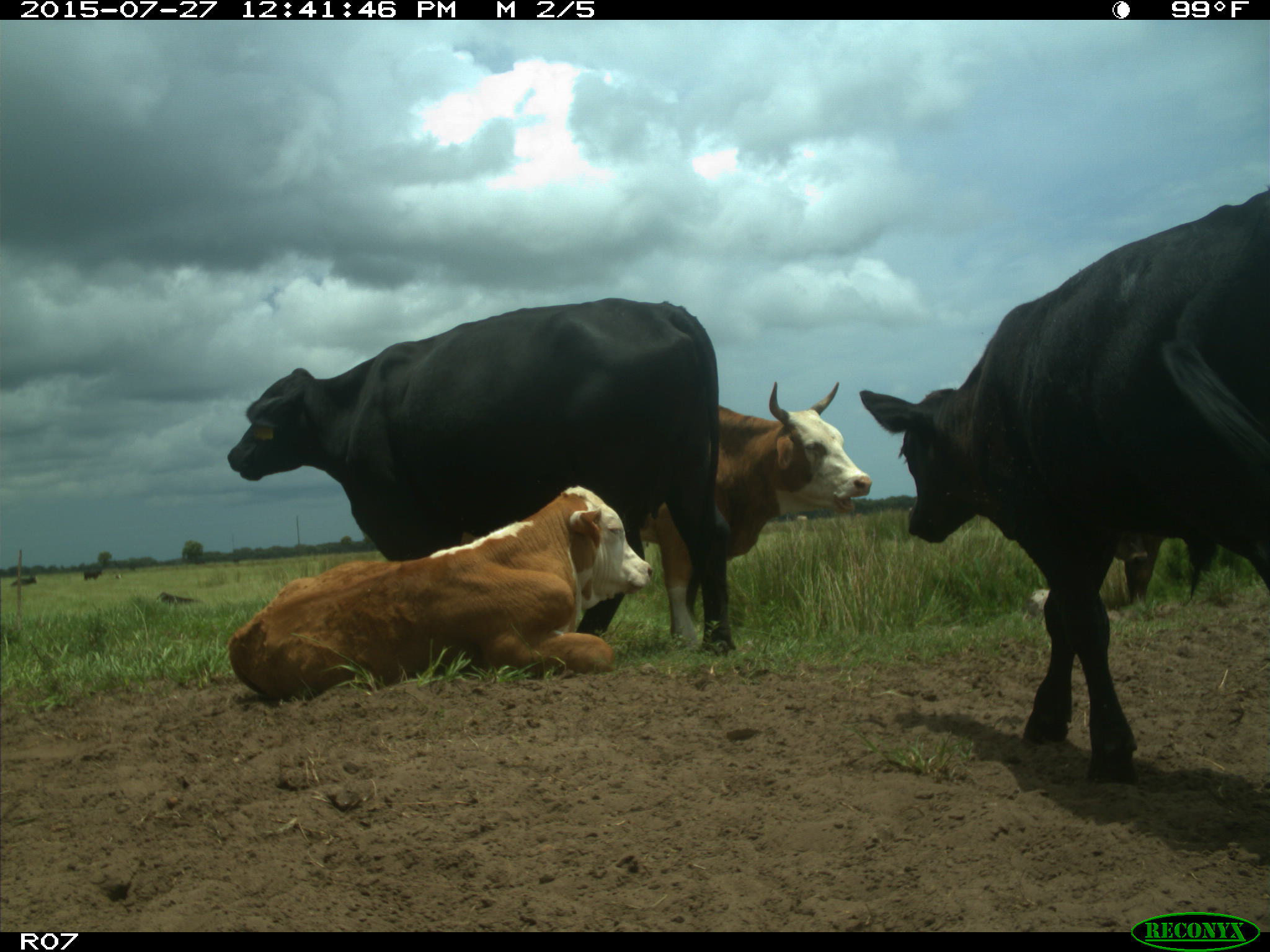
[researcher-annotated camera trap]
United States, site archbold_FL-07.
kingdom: Animalia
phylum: Chordata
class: Mammalia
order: Artiodactyla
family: Bovidae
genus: Bos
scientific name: Bos taurus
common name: domestic cow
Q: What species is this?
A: Bos taurus (domestic cow).